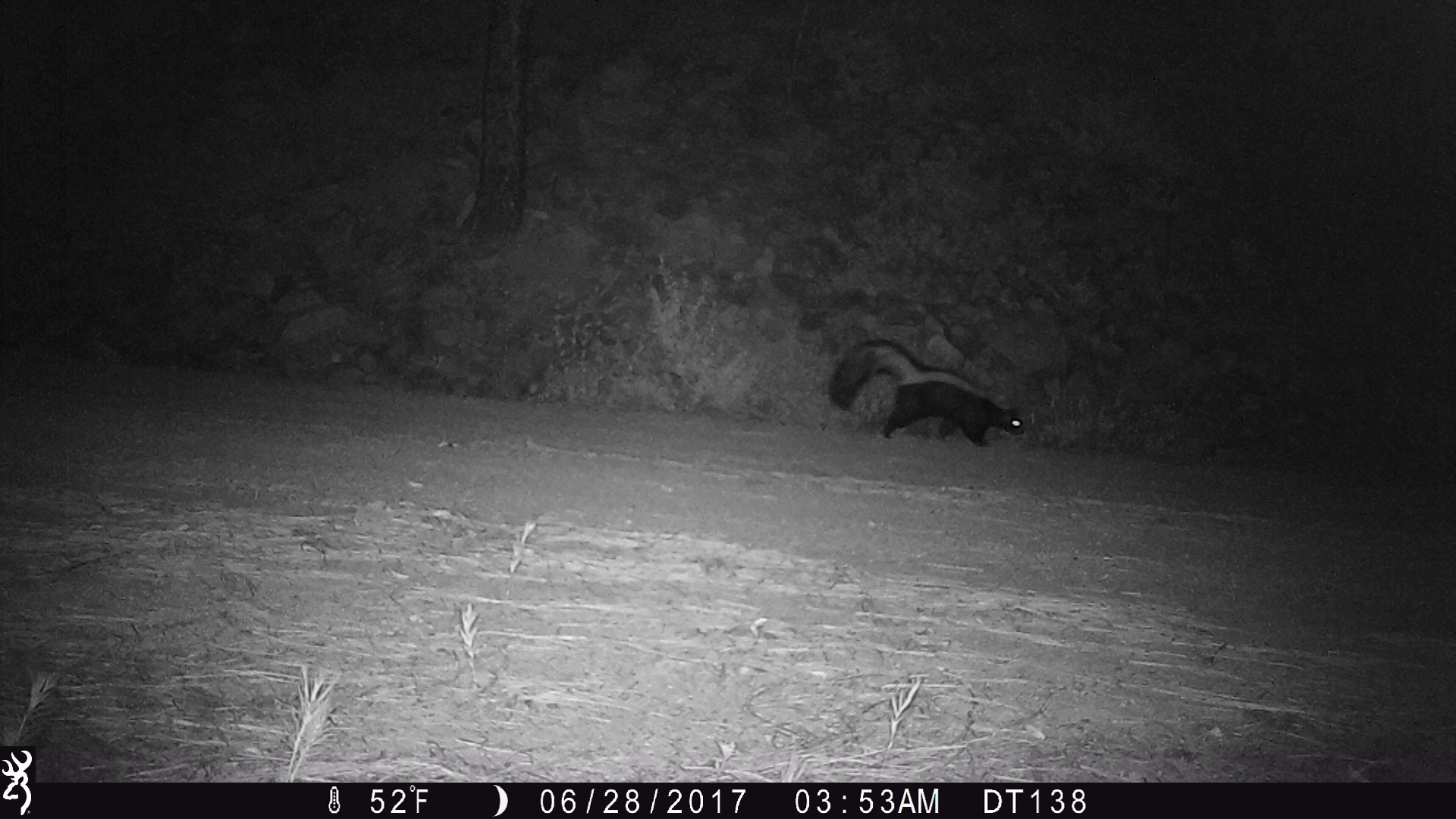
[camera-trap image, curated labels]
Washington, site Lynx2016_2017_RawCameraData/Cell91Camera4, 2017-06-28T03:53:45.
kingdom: Animalia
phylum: Chordata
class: Mammalia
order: Carnivora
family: Mephitidae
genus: Mephitis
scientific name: Mephitis mephitis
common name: striped skunk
Mephitis mephitis (striped skunk). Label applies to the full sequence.